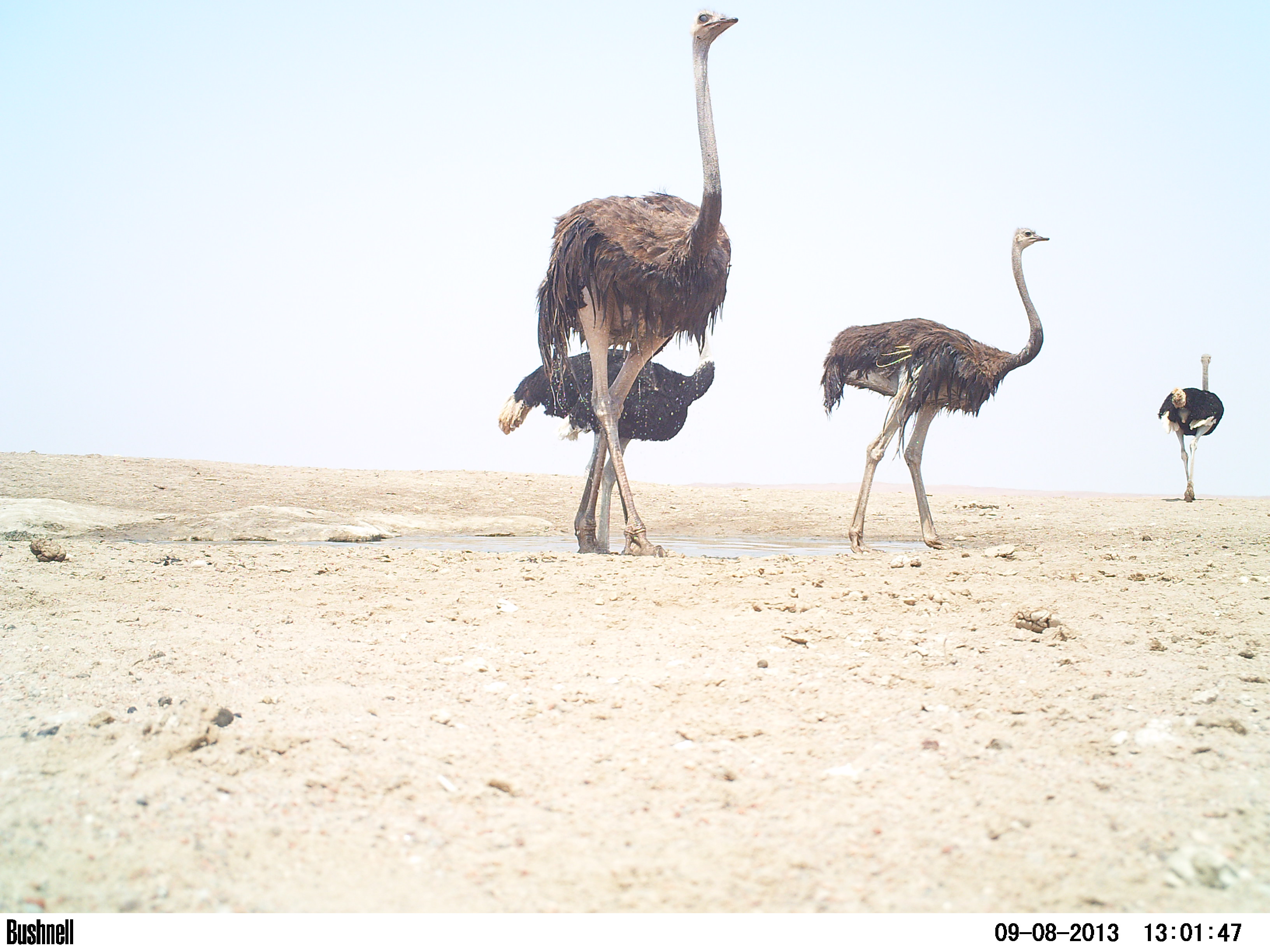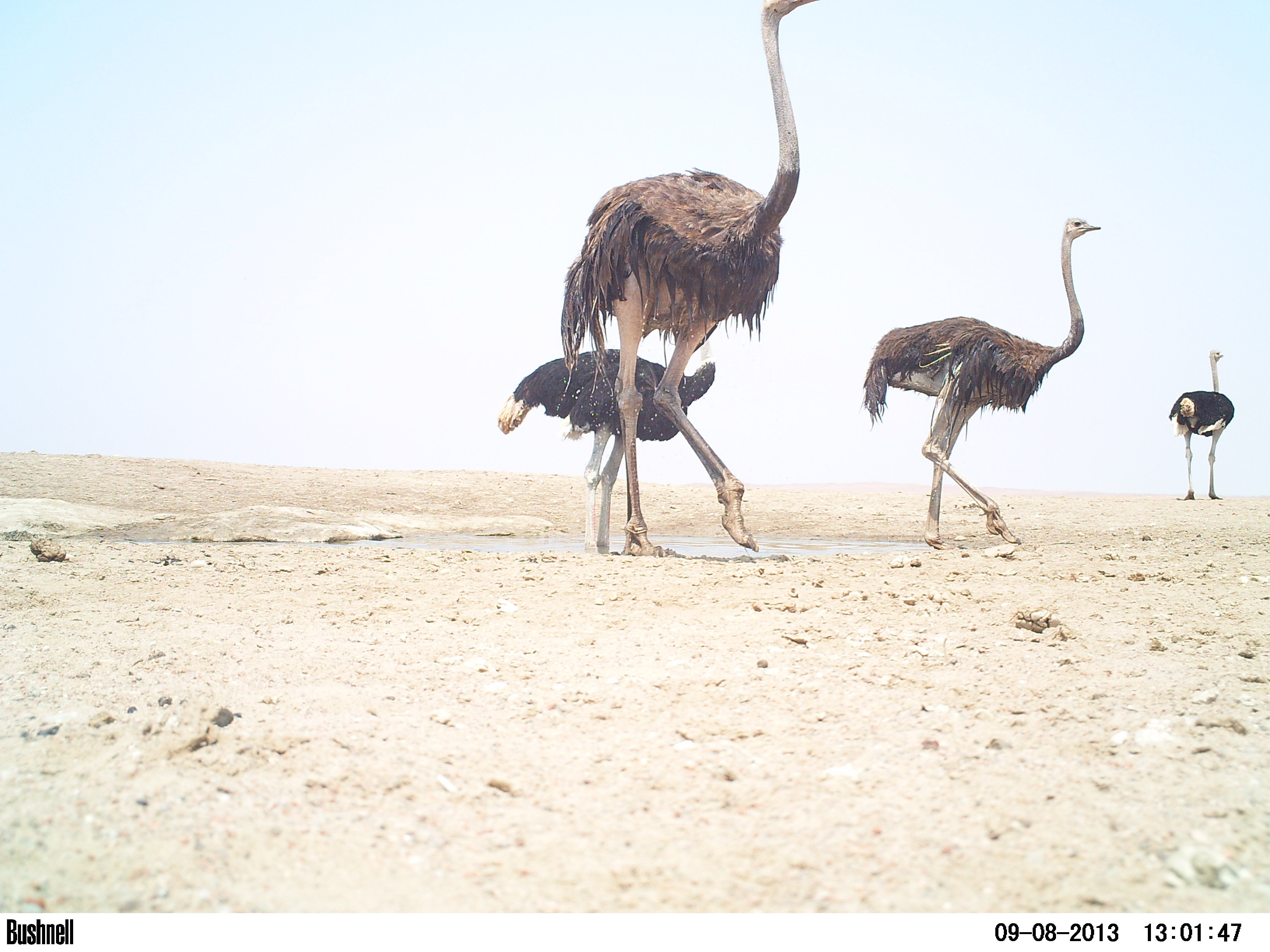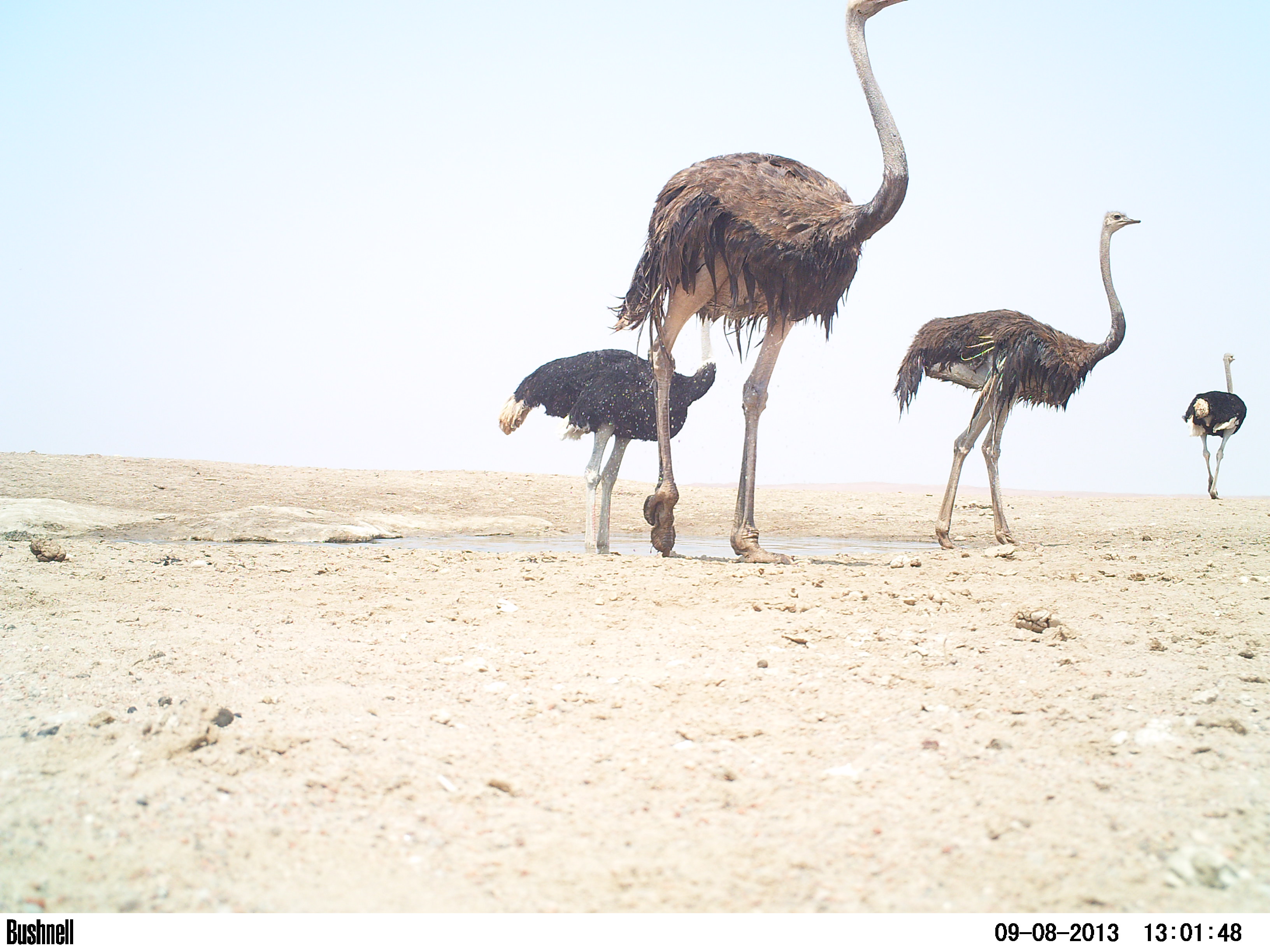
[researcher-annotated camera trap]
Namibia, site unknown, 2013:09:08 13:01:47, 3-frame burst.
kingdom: Animalia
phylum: Chordata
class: Aves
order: Struthioniformes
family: Struthionidae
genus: Struthio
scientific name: Struthio camelus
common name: common ostrich